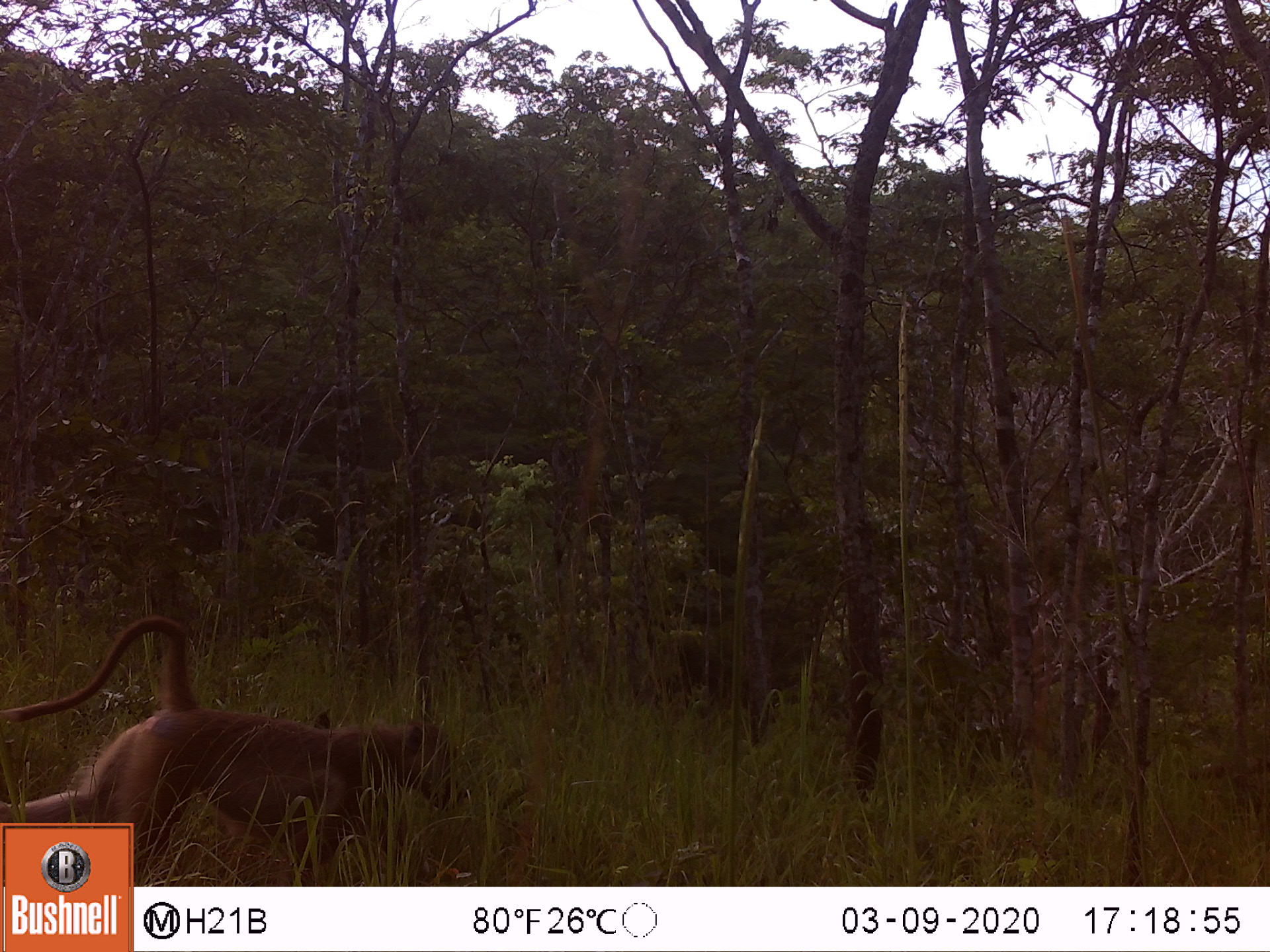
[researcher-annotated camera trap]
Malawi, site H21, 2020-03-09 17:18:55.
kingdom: Animalia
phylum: Chordata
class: Mammalia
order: Primates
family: Cercopithecidae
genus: Papio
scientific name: Papio cynocephalus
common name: yellow baboon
Yellow baboon (Papio cynocephalus), count 1.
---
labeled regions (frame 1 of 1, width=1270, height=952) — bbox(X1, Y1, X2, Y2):
yellow baboon: bbox(5, 609, 469, 818)